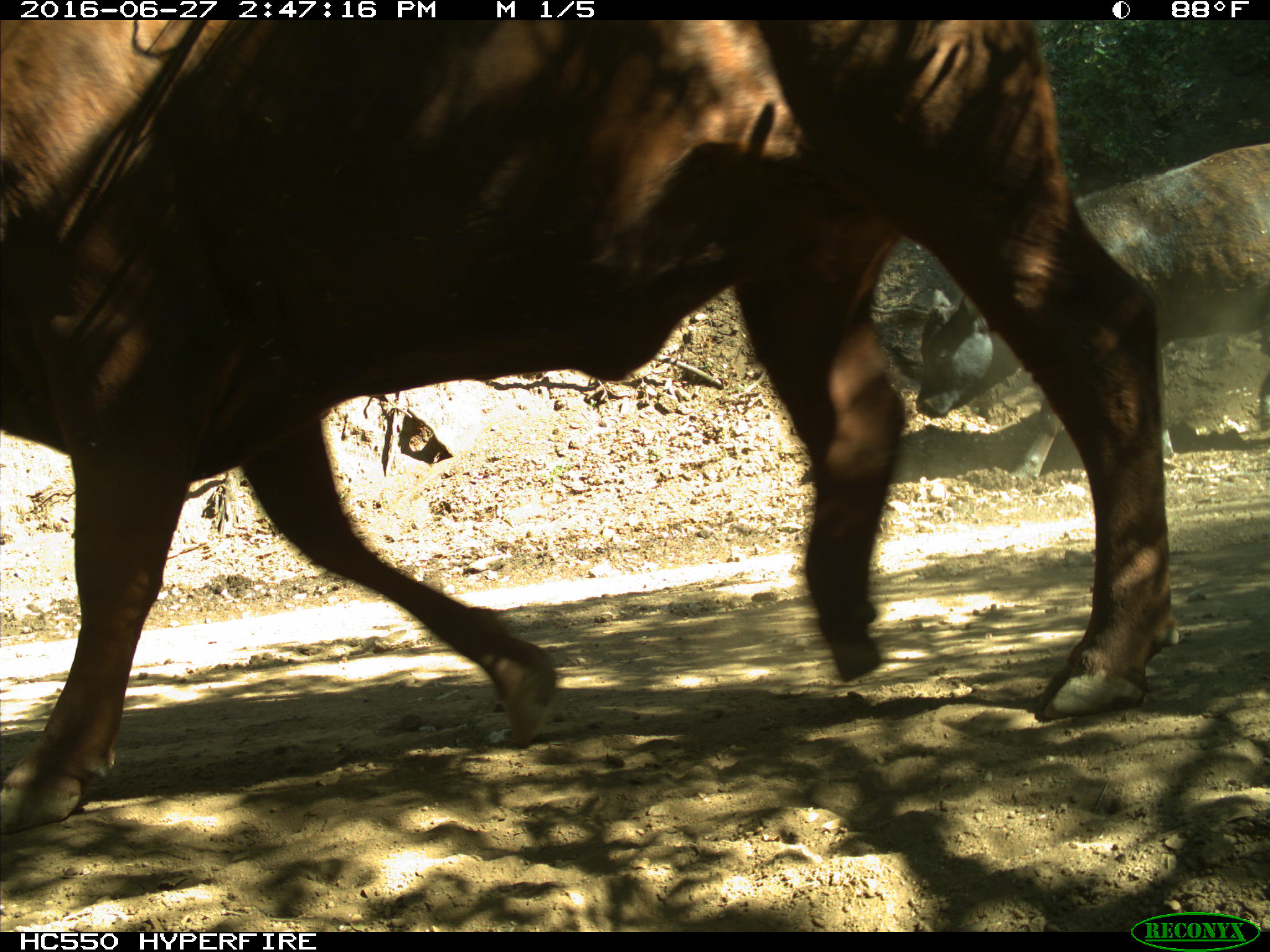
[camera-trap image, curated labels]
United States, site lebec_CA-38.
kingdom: Animalia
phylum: Chordata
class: Mammalia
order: Artiodactyla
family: Bovidae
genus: Bos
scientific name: Bos taurus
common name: domestic cow